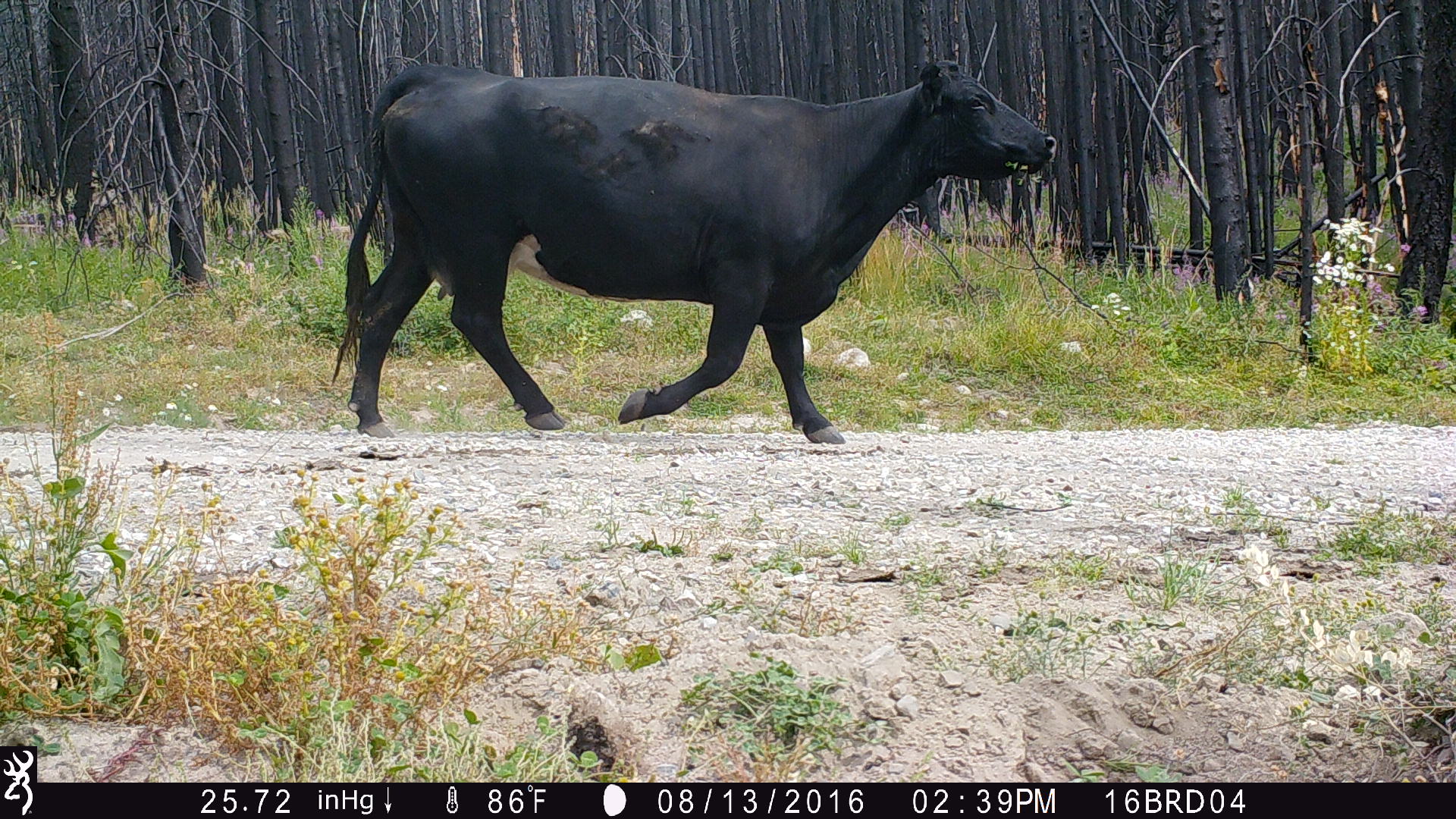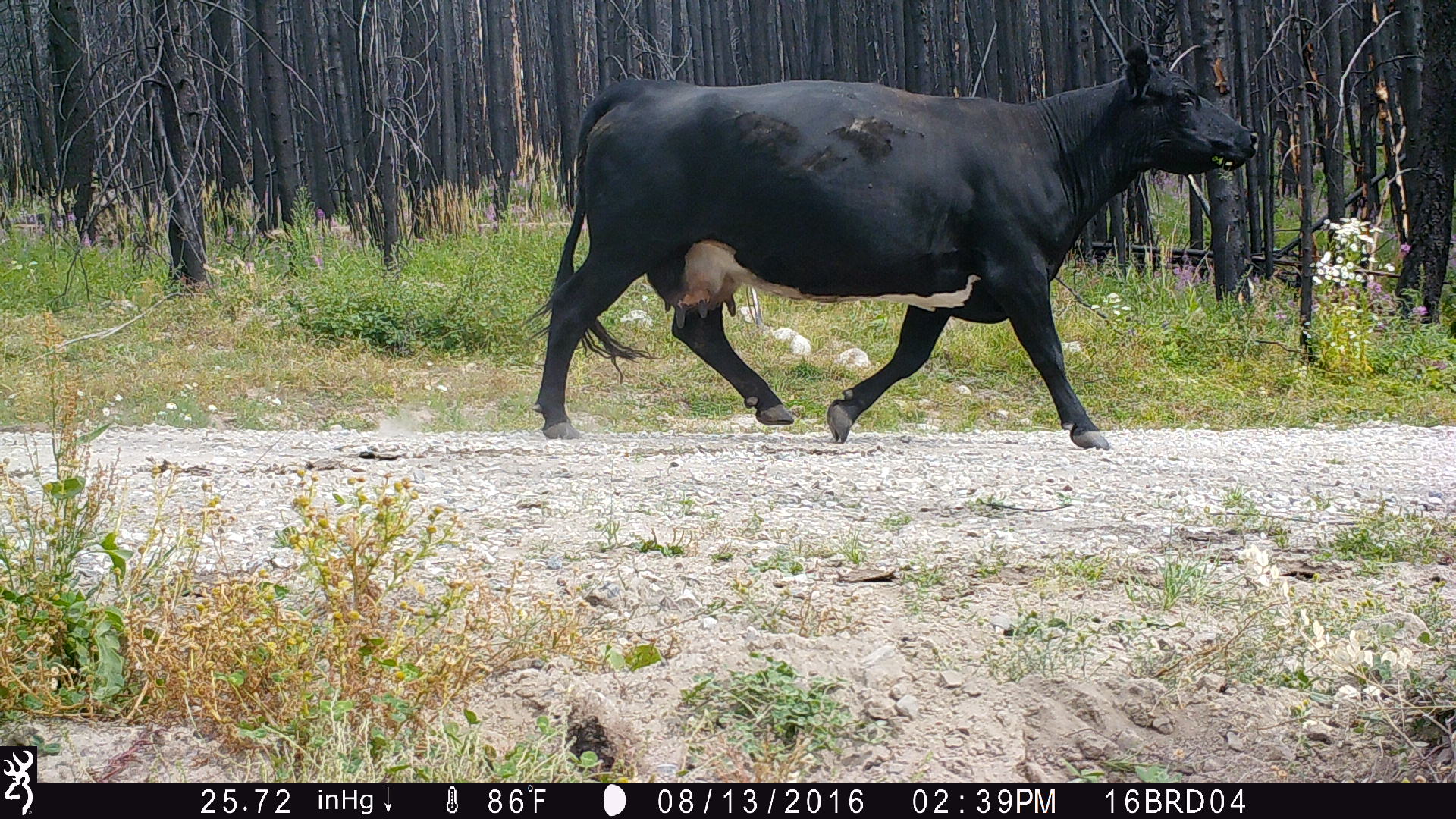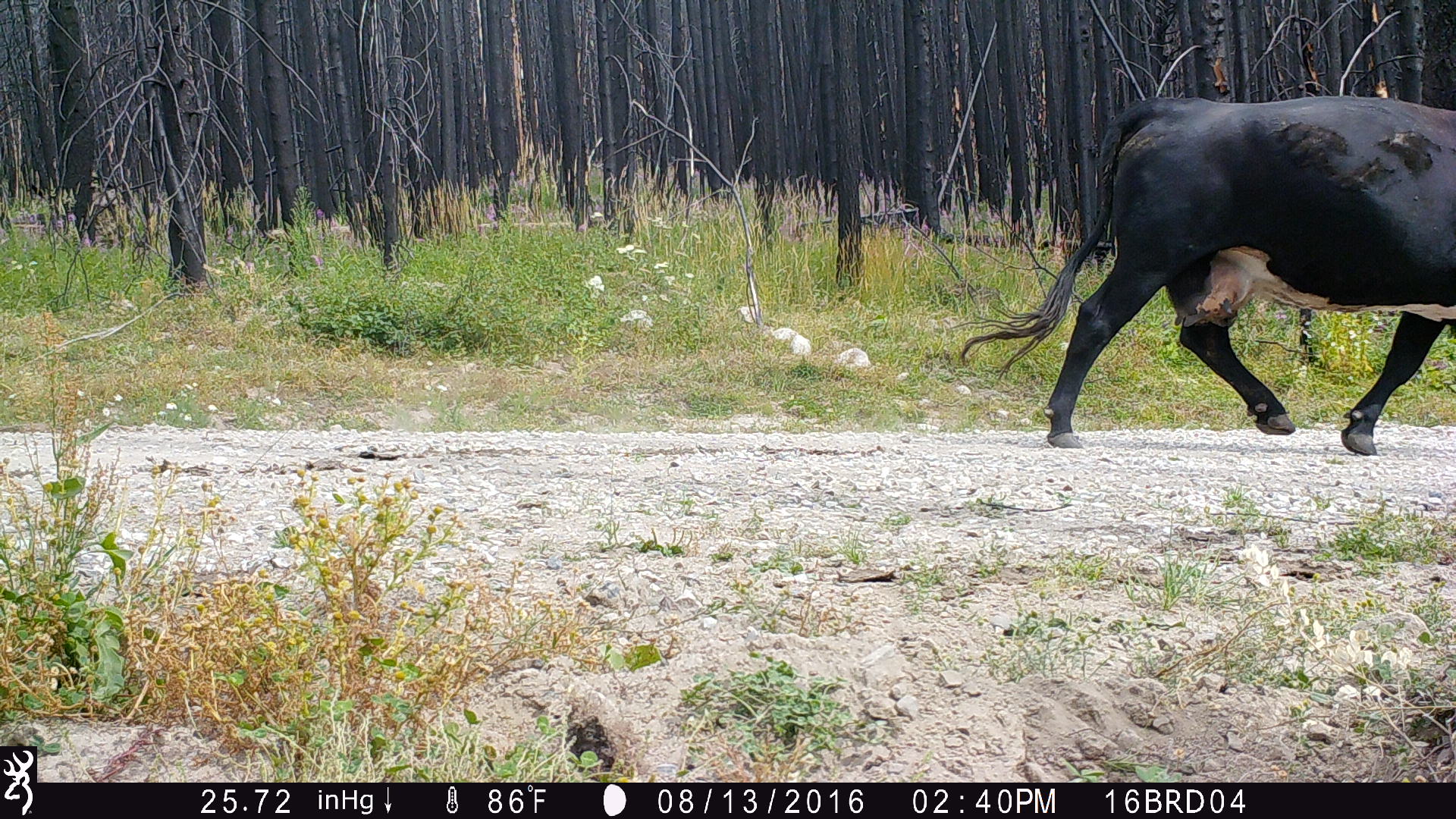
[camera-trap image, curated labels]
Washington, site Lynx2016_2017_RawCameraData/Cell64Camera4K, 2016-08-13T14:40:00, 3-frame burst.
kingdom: Animalia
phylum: Chordata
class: Mammalia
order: Artiodactyla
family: Bovidae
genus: Bos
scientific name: Bos taurus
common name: domestic cattle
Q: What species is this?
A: Domestic cattle (Bos taurus).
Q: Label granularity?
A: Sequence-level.